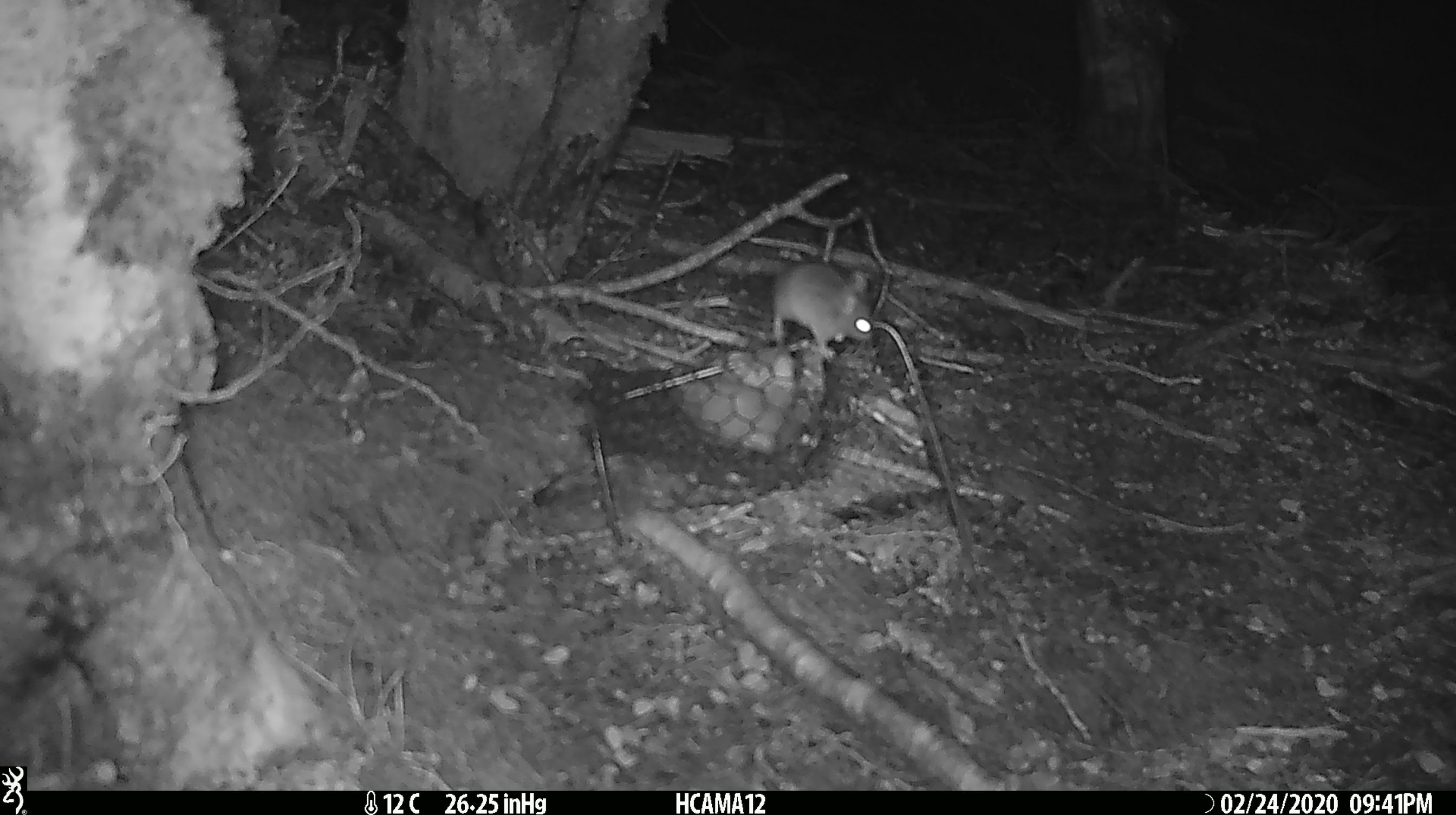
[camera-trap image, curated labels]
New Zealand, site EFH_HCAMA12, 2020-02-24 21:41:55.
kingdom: Animalia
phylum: Chordata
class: Mammalia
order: Rodentia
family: Muridae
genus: Mus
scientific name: Mus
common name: mouse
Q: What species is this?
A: Mouse (Mus).